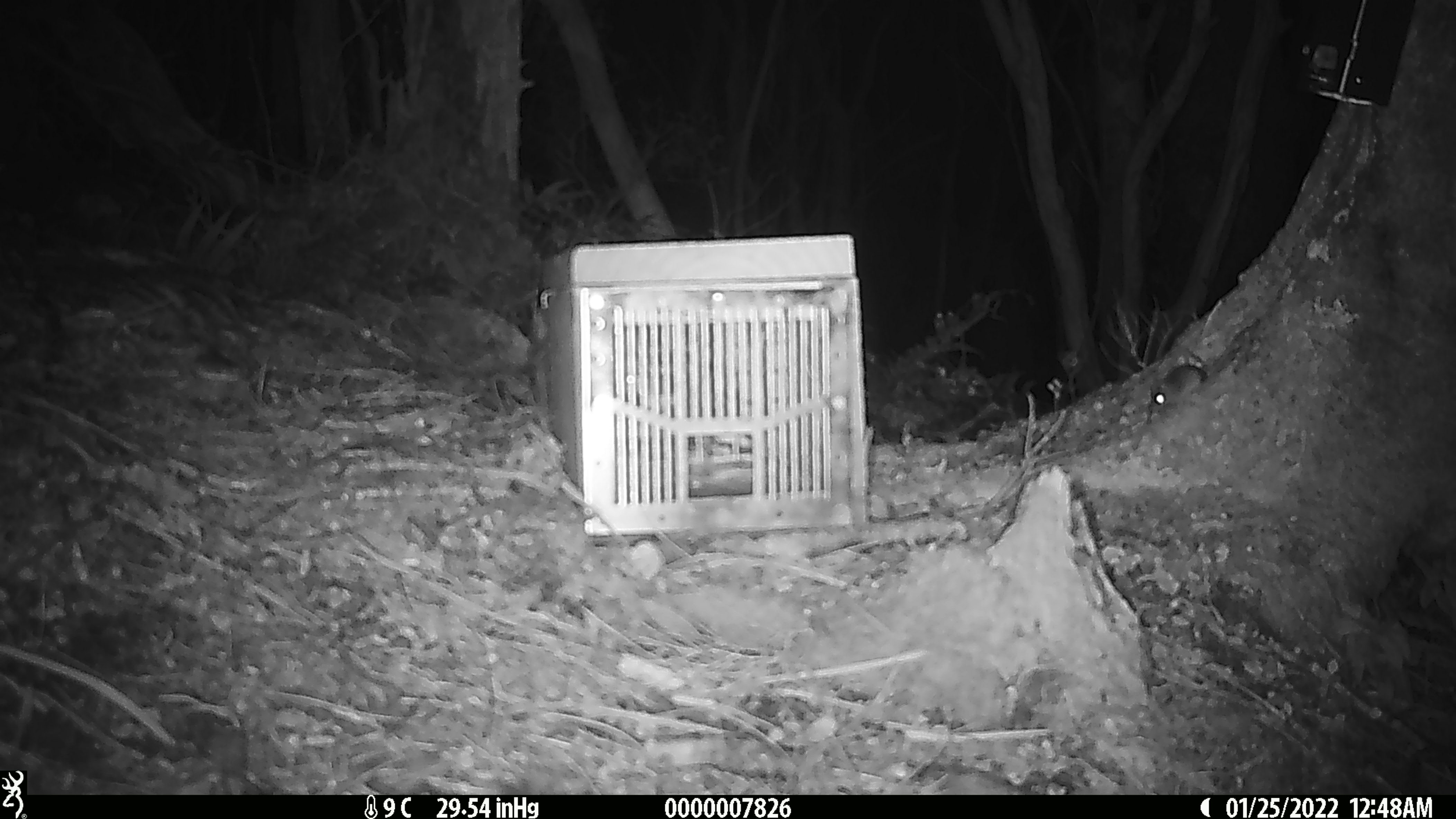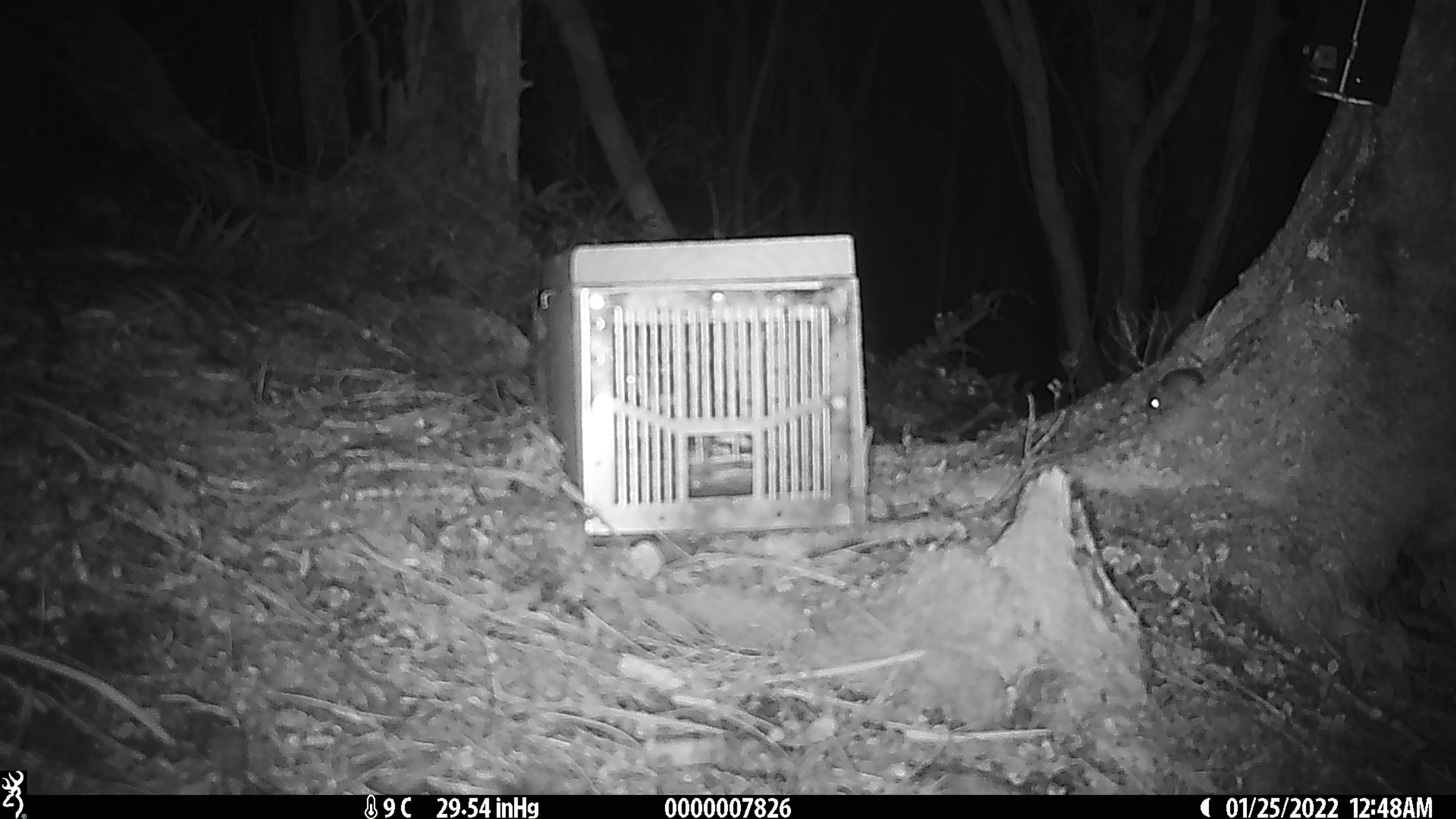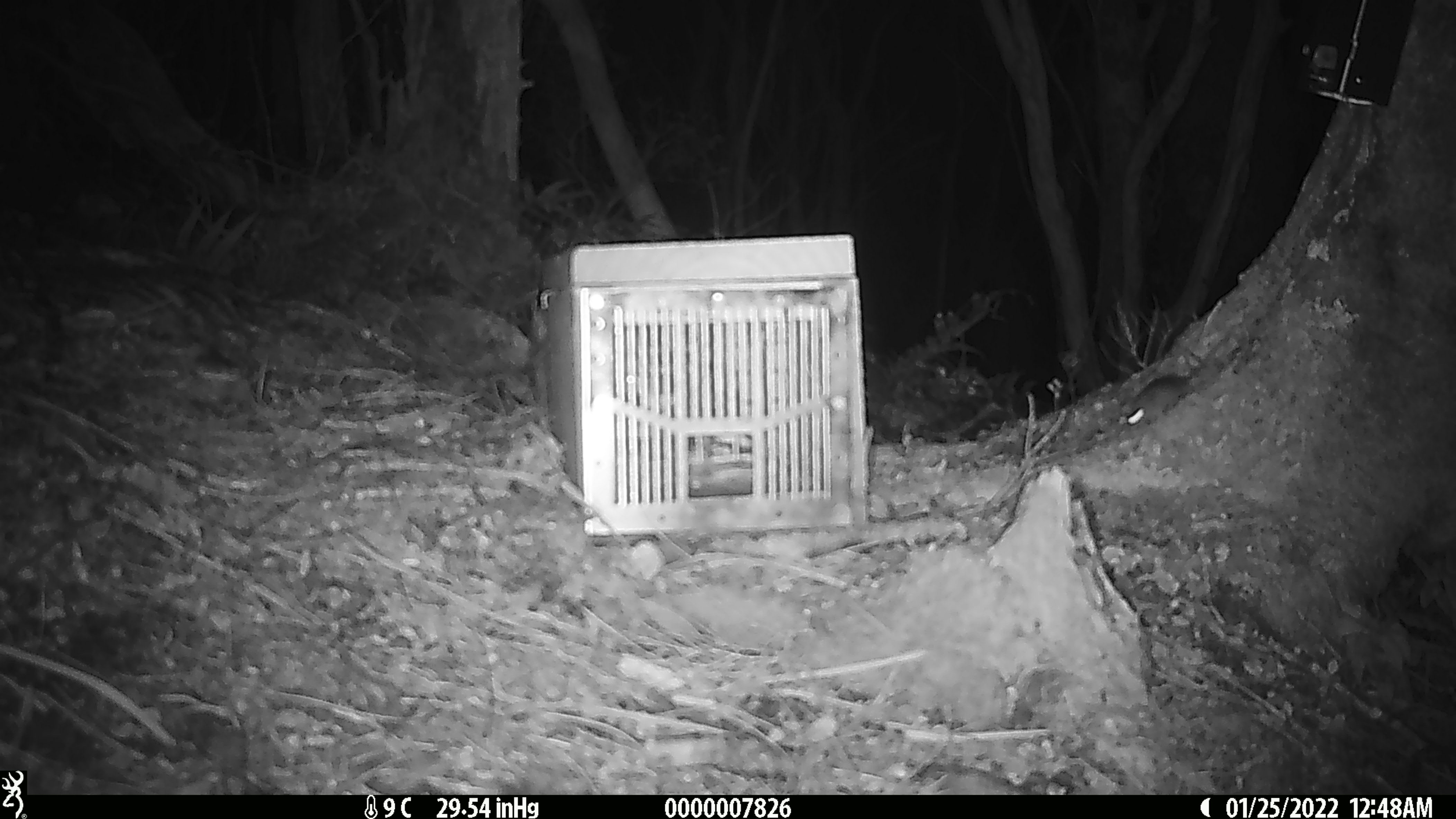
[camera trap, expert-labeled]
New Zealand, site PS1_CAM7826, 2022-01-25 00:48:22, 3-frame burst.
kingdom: Animalia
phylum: Chordata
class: Mammalia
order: Rodentia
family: Muridae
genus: Mus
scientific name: Mus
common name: mouse